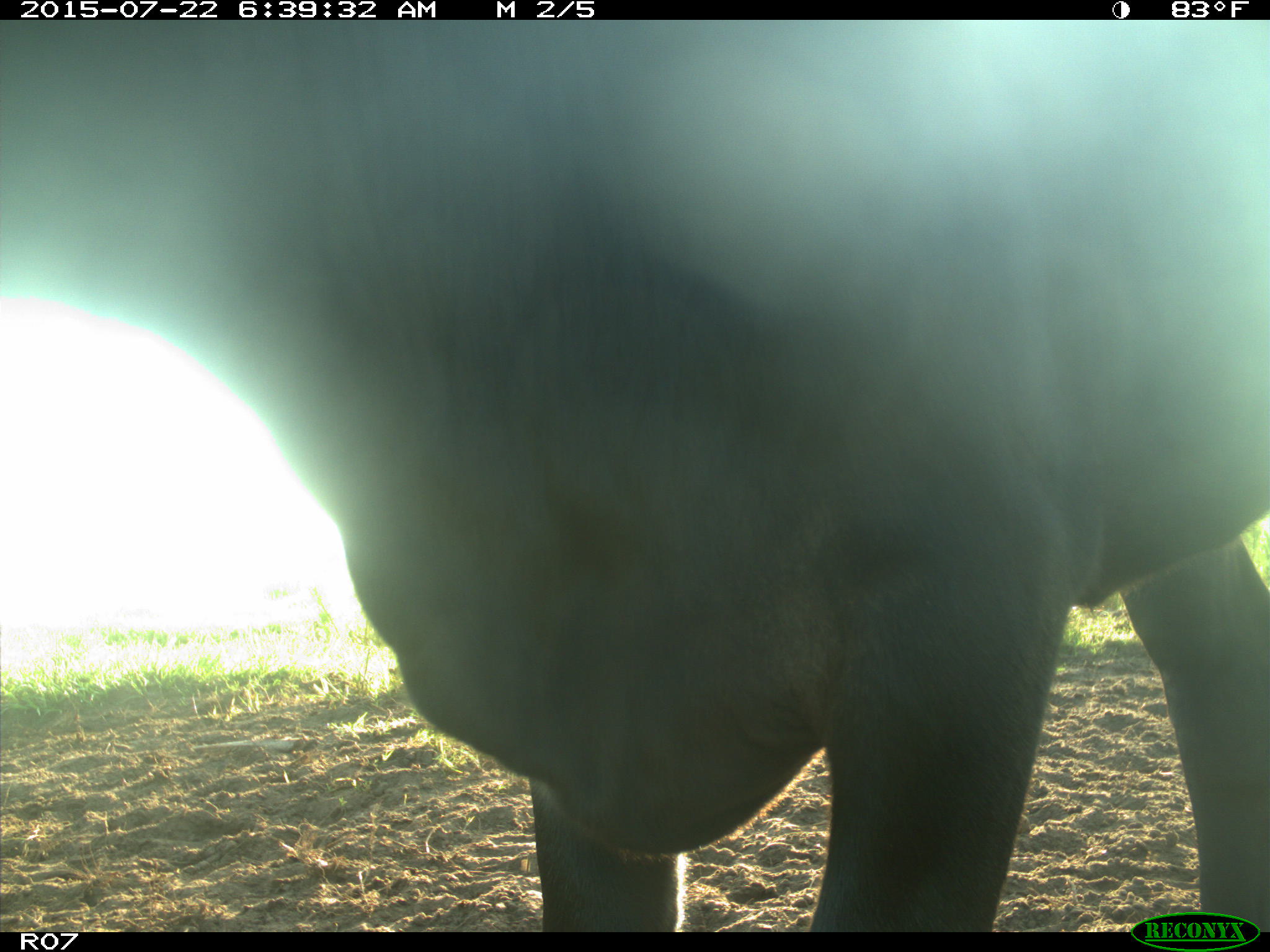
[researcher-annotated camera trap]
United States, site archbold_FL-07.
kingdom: Animalia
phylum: Chordata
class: Mammalia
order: Artiodactyla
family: Bovidae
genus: Bos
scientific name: Bos taurus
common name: domestic cow